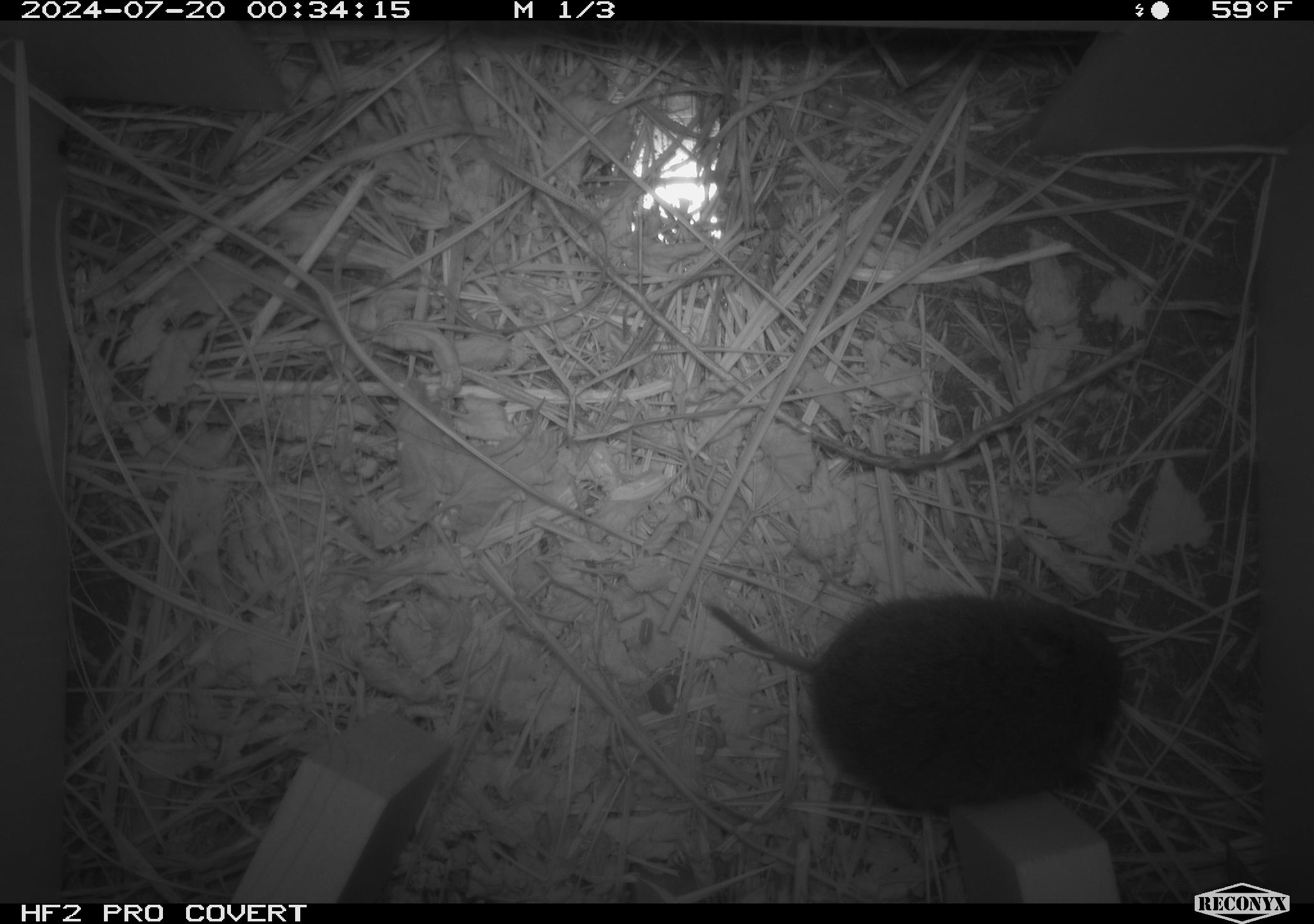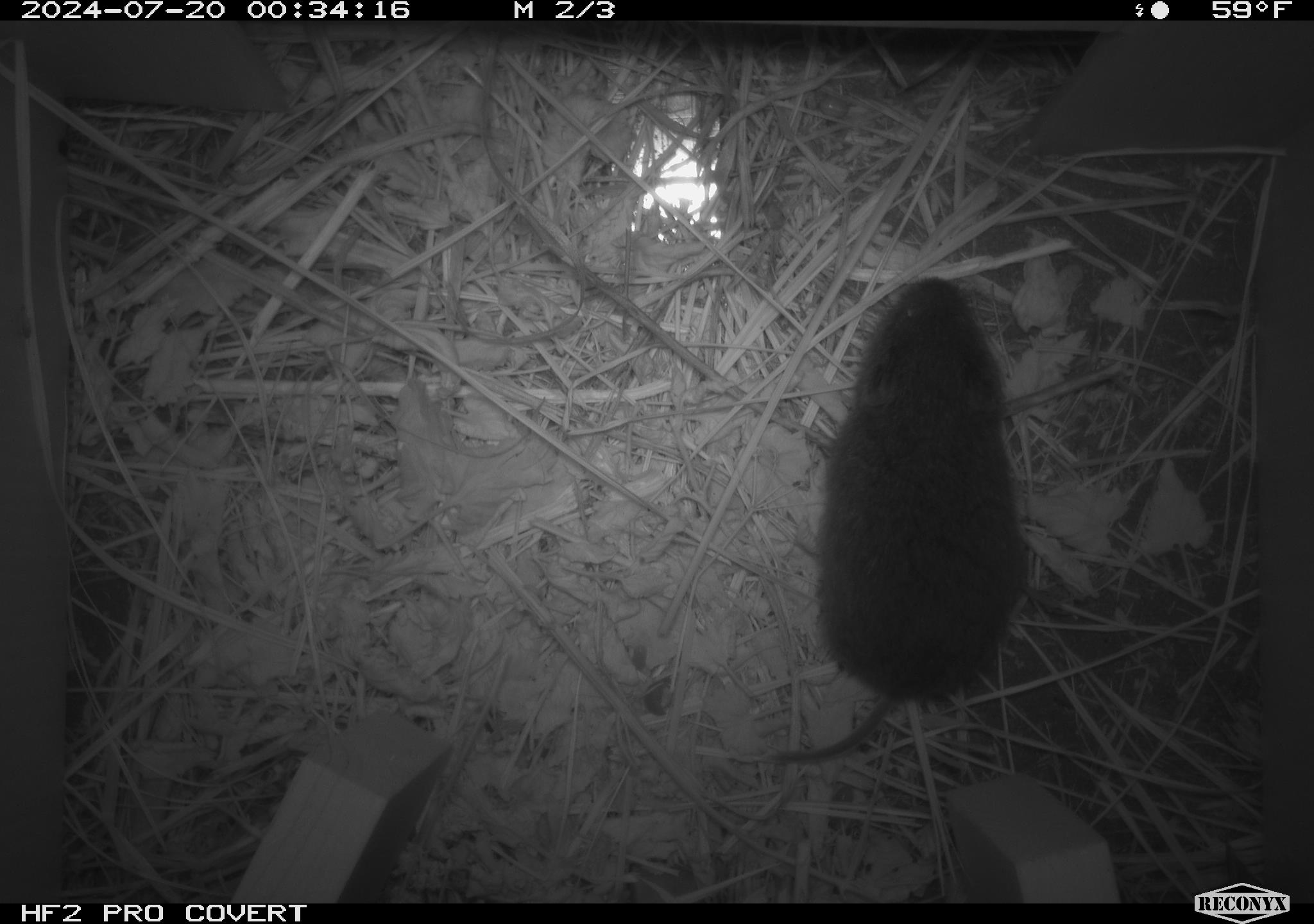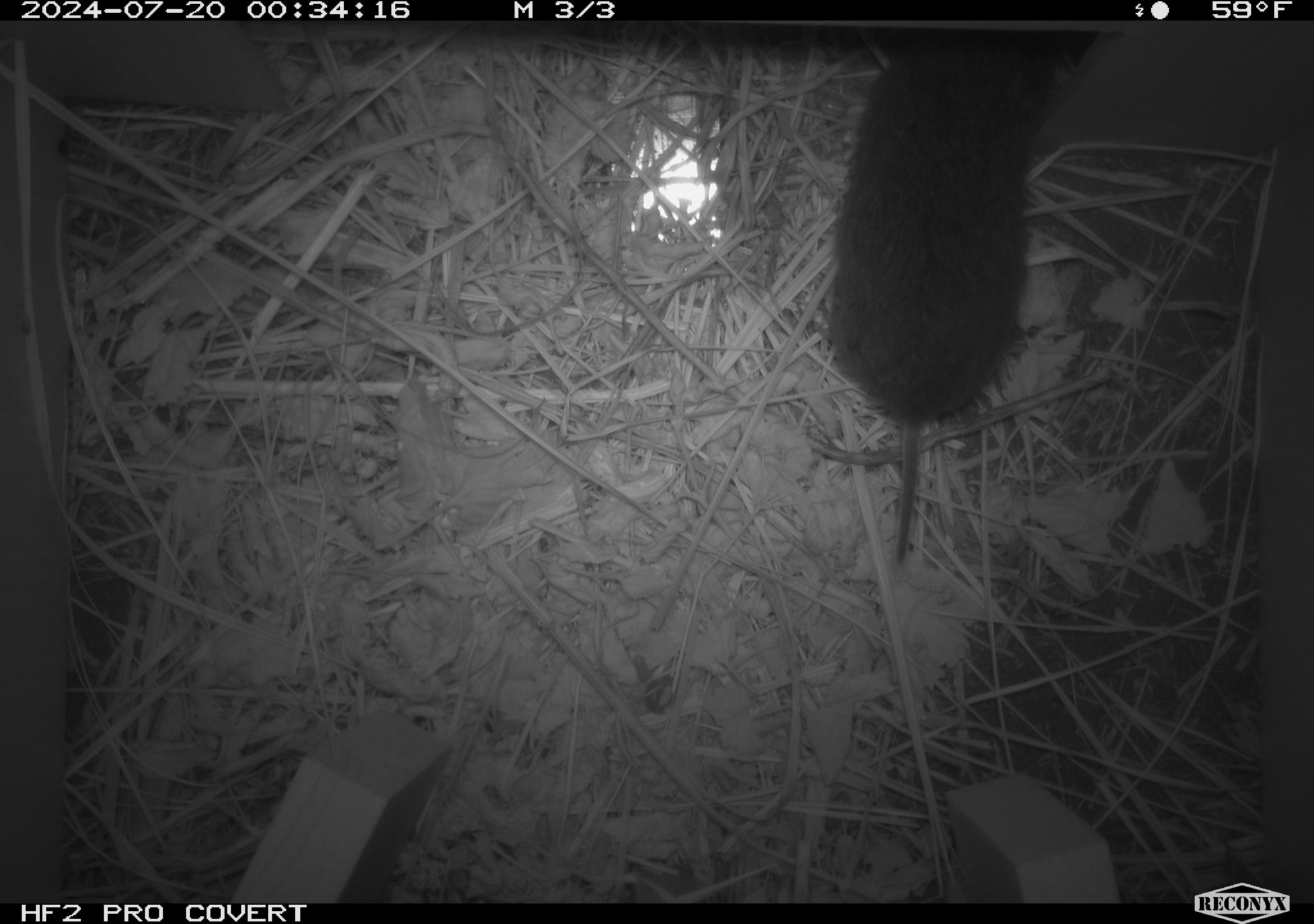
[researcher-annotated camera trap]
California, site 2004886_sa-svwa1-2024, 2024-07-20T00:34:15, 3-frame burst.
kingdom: Animalia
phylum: Chordata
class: Mammalia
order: Rodentia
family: Cricetidae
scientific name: Arvicolinae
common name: voles, lemmings, and muskrats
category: arvicolinae subfamily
Arvicolinae subfamily (voles, lemmings, and muskrats) (Arvicolinae).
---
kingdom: Animalia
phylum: Arthropoda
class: Malacostraca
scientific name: Malacostraca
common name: amphipods, crabs, isopods, krill, lobsters and shrimps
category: malacostracan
Malacostracan (amphipods, crabs, isopods, krill, lobsters and shrimps) (Malacostraca).